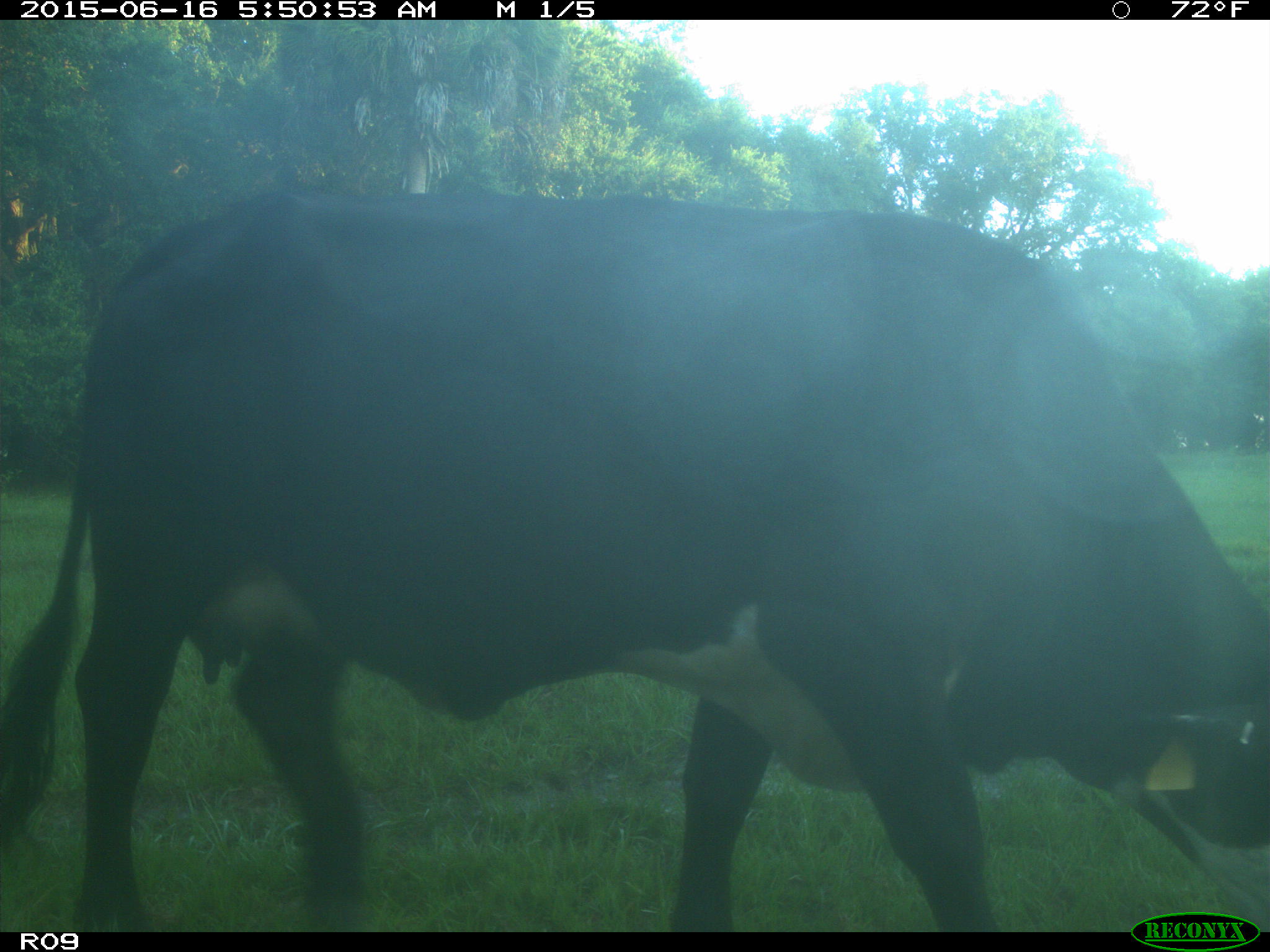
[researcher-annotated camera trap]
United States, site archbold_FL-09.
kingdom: Animalia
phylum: Chordata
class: Mammalia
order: Artiodactyla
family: Bovidae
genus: Bos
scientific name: Bos taurus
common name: domestic cow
Bos taurus (domestic cow).